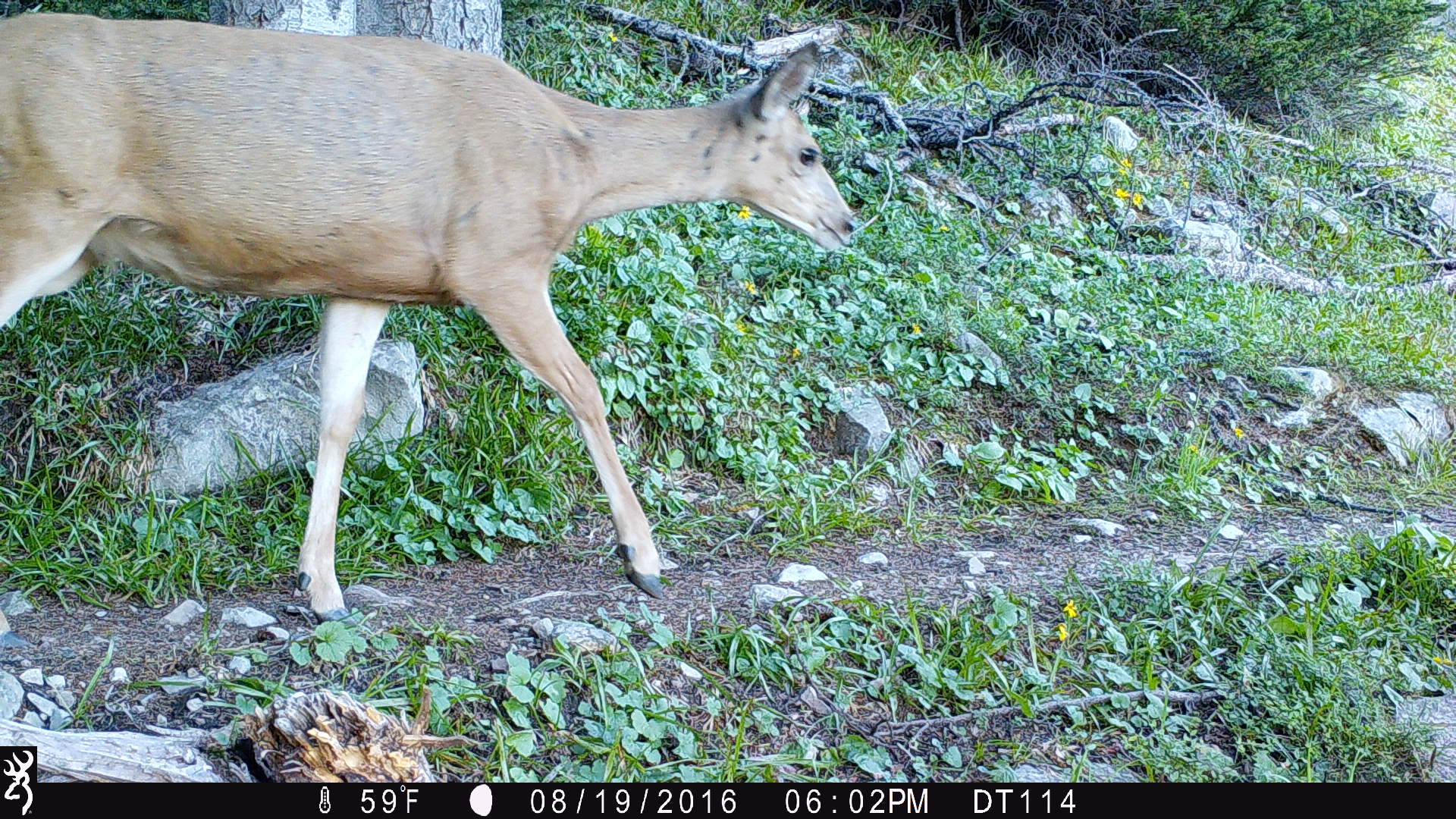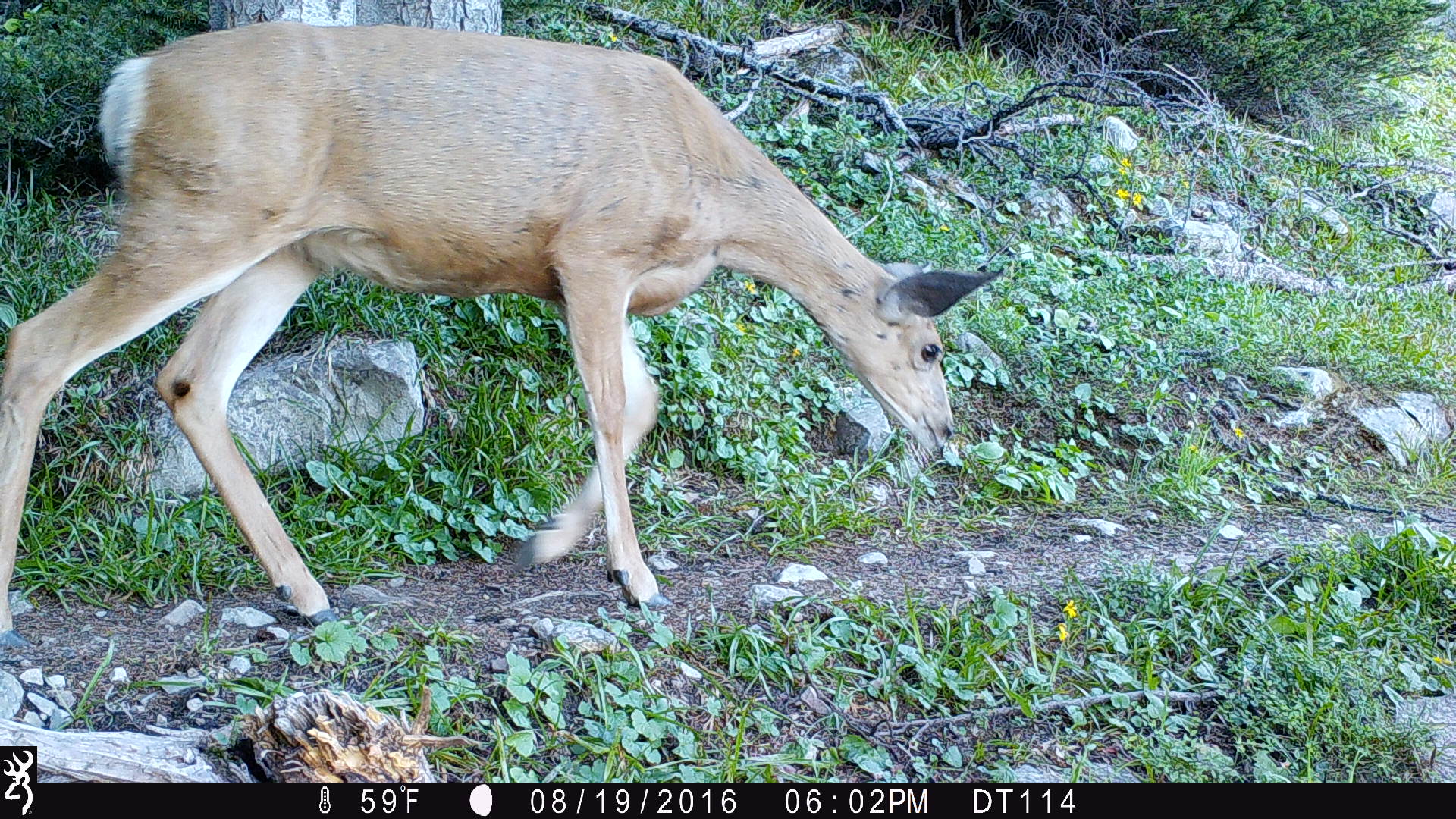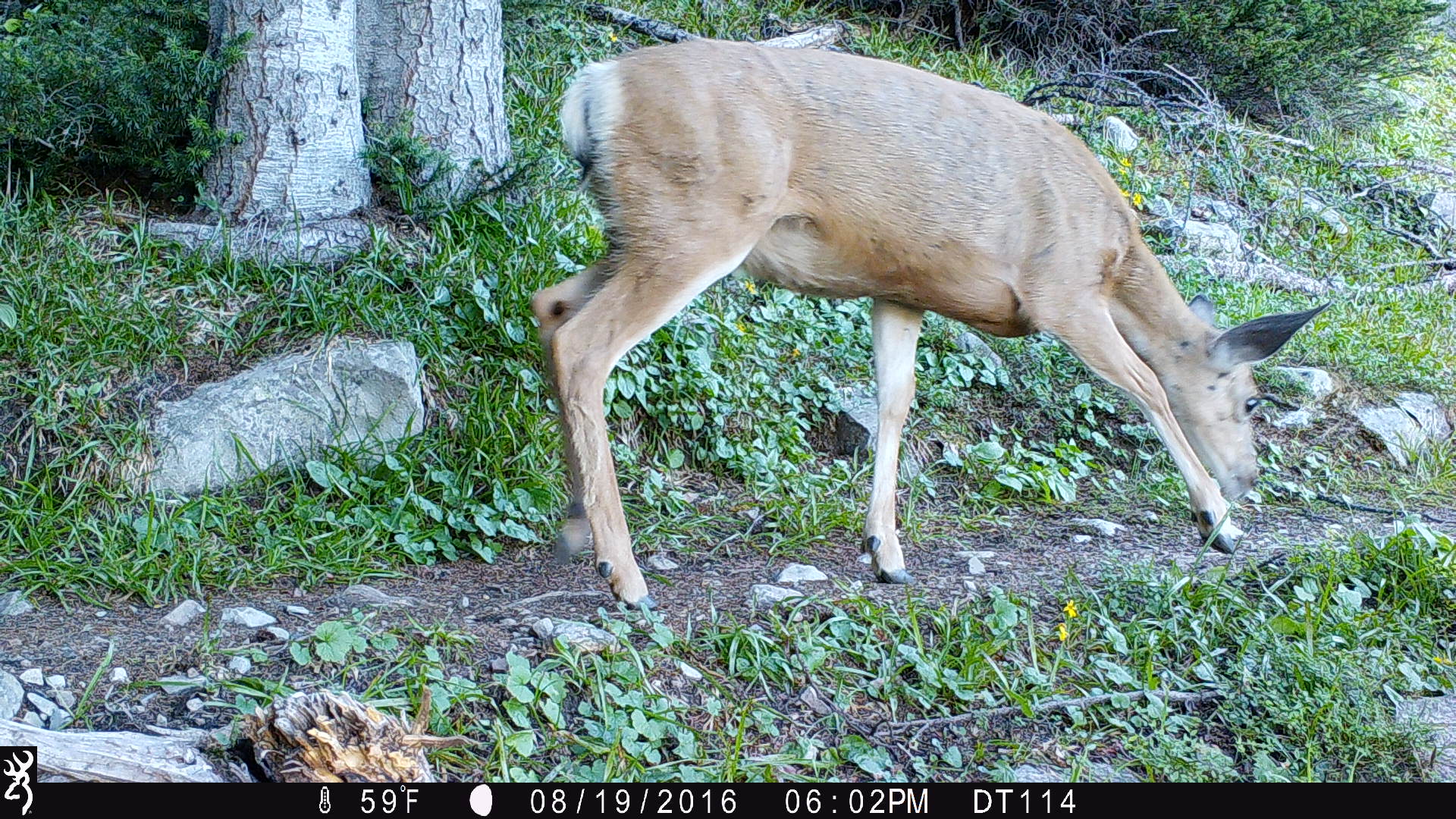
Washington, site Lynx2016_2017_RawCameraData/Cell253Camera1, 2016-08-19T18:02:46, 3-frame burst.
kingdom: Animalia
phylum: Chordata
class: Mammalia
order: Artiodactyla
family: Cervidae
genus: Odocoileus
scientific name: Odocoileus hemionus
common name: mule deer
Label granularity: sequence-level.